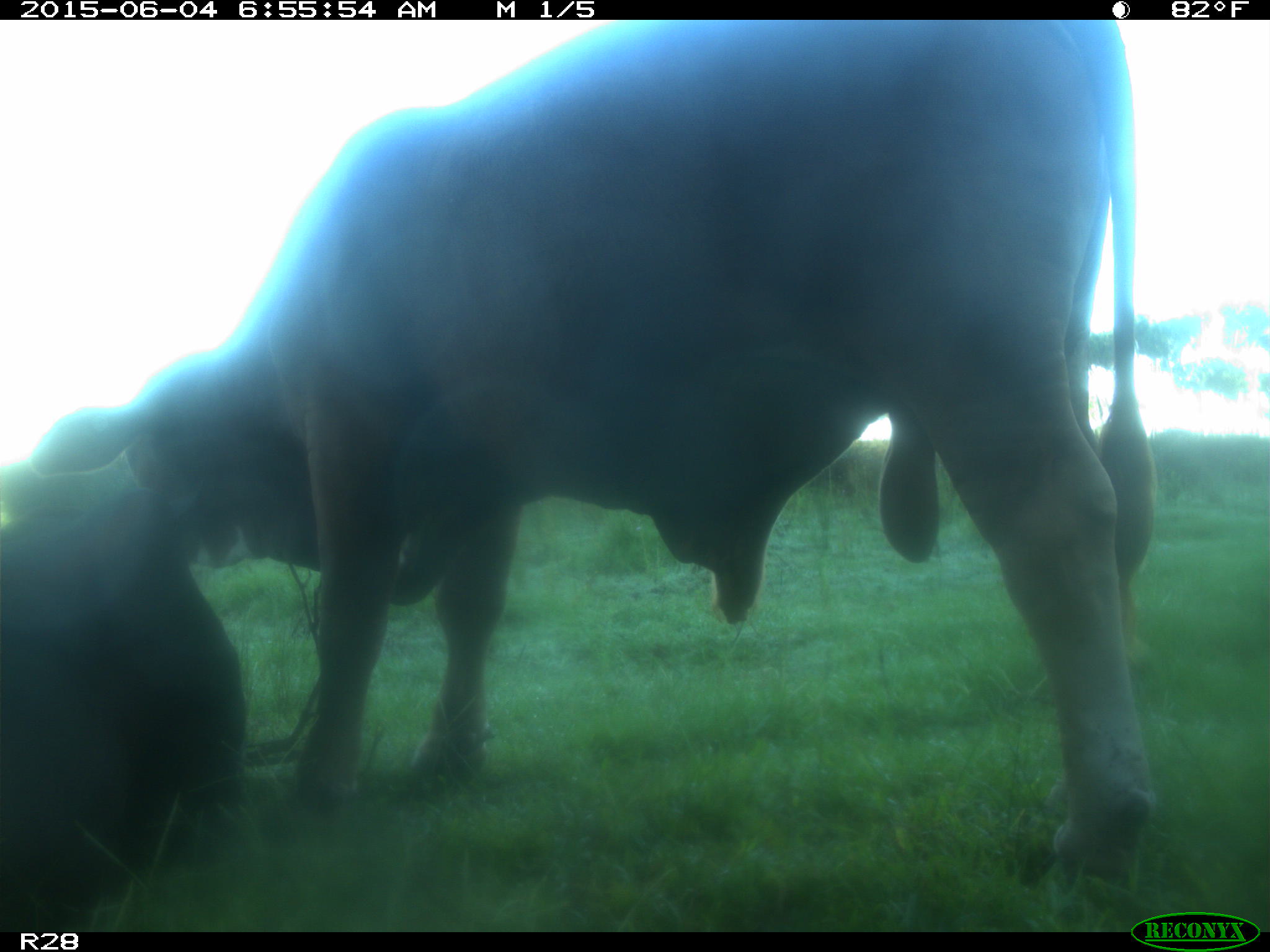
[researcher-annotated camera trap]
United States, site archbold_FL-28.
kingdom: Animalia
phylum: Chordata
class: Mammalia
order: Artiodactyla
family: Bovidae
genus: Bos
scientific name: Bos taurus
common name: domestic cow